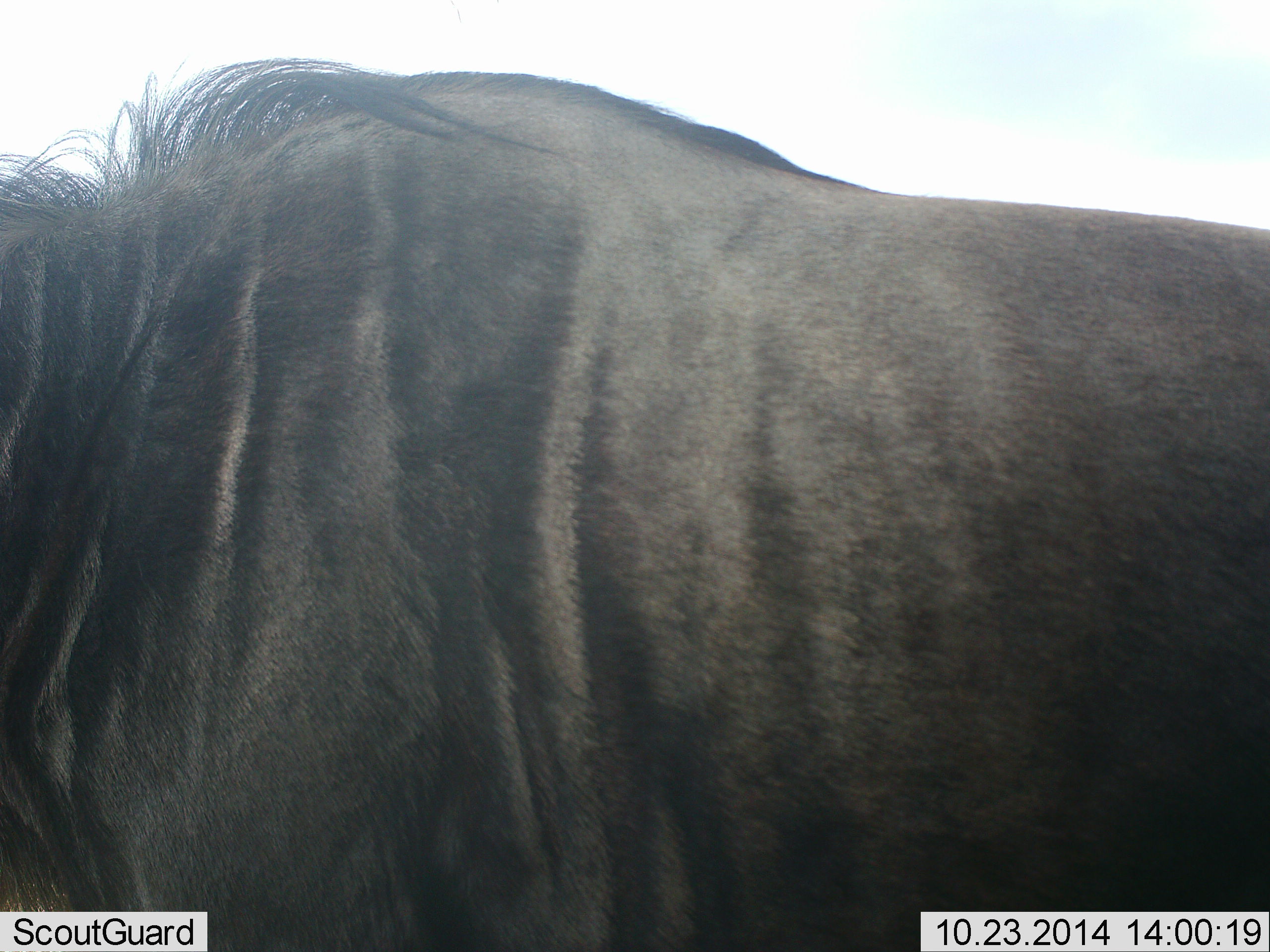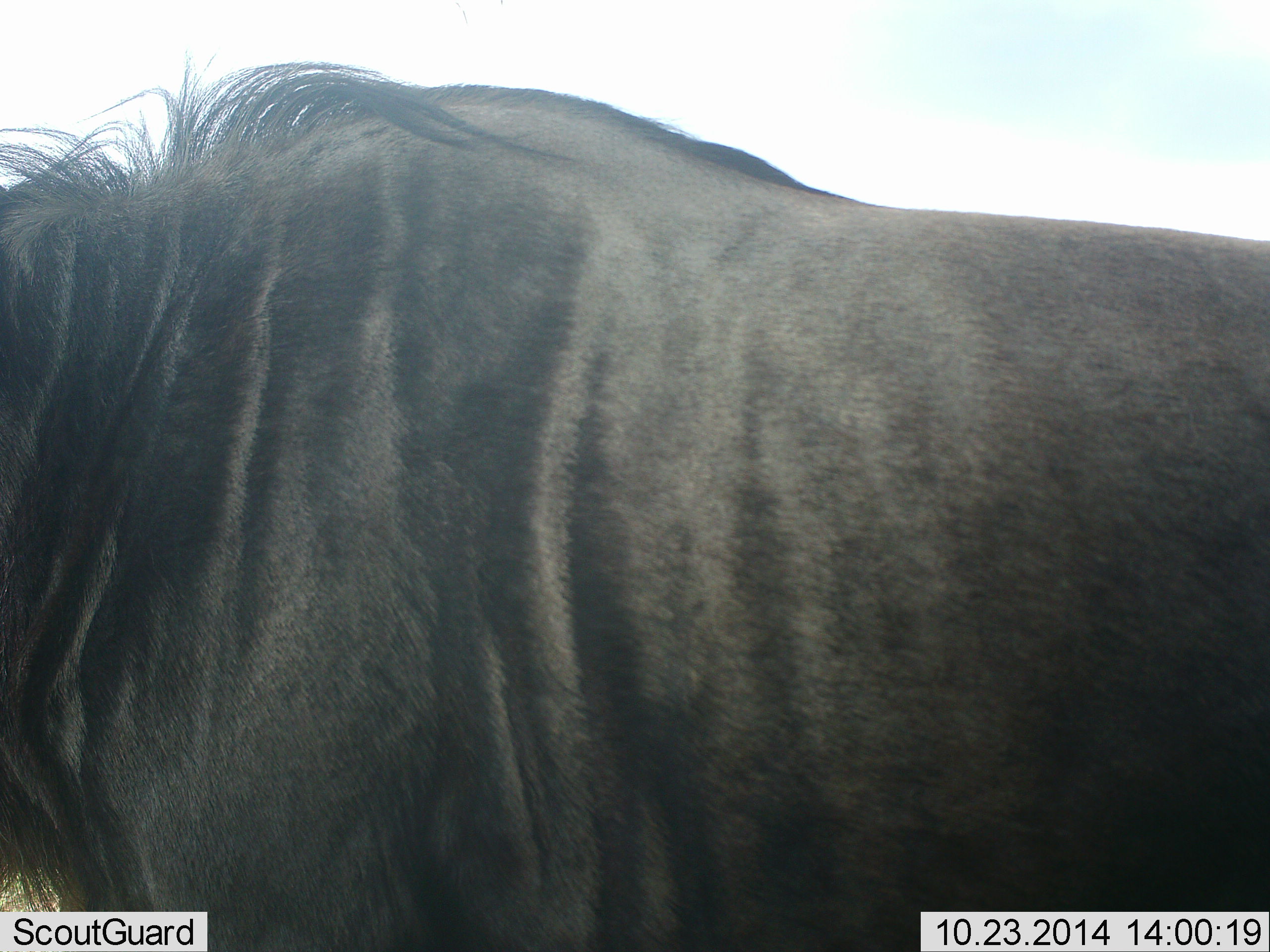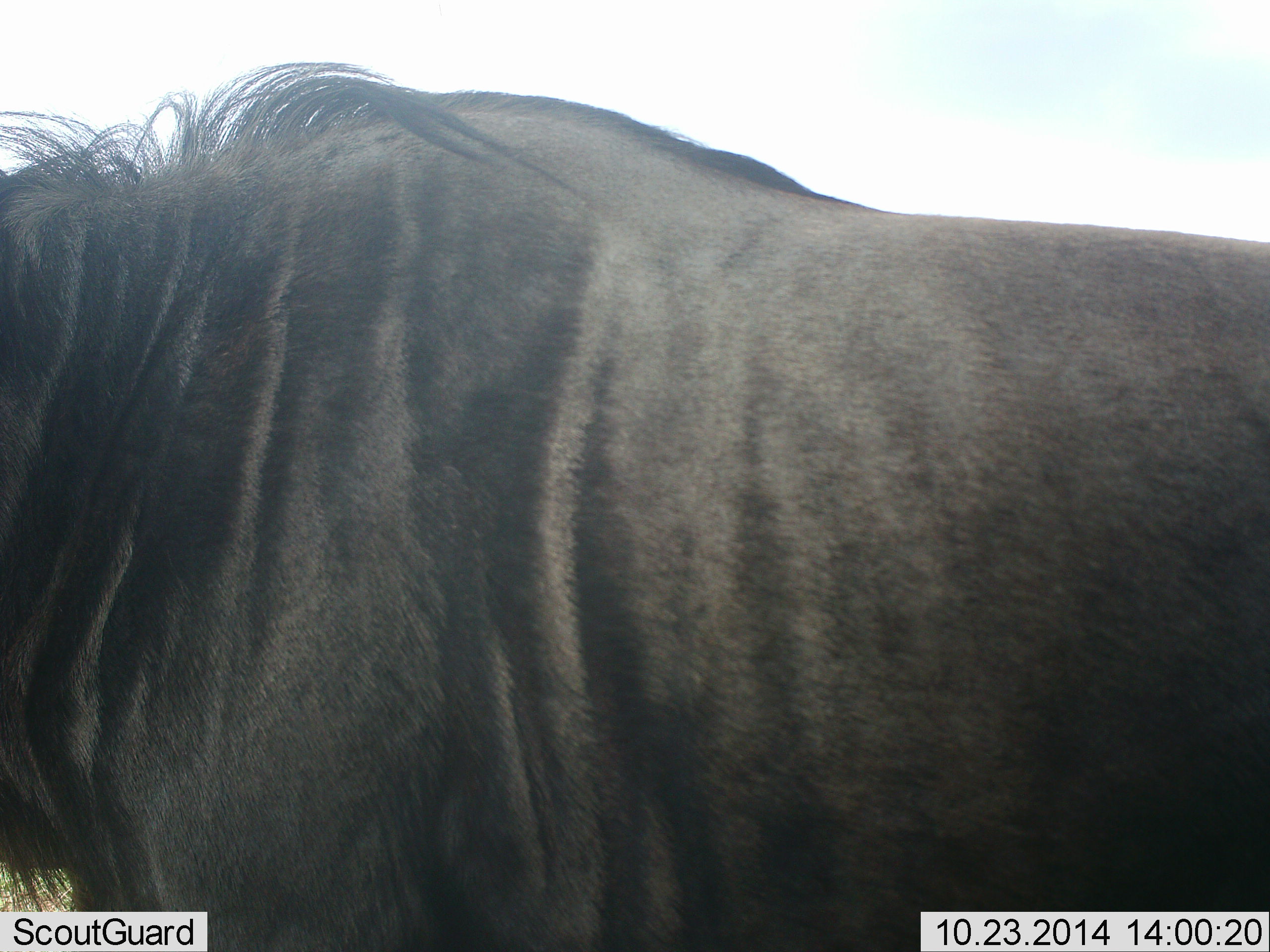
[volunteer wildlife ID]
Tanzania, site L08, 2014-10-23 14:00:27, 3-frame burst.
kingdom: Animalia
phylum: Chordata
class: Mammalia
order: Artiodactyla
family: Bovidae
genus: Connochaetes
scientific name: Connochaetes taurinus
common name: blue wildebeest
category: wildebeest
Wildebeest (blue wildebeest) (Connochaetes taurinus), count 1. Behavior (volunteer vote fractions): standing 80%, resting 0%, moving 20%, interacting 0%. Young present (vote fraction): 0%. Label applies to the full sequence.